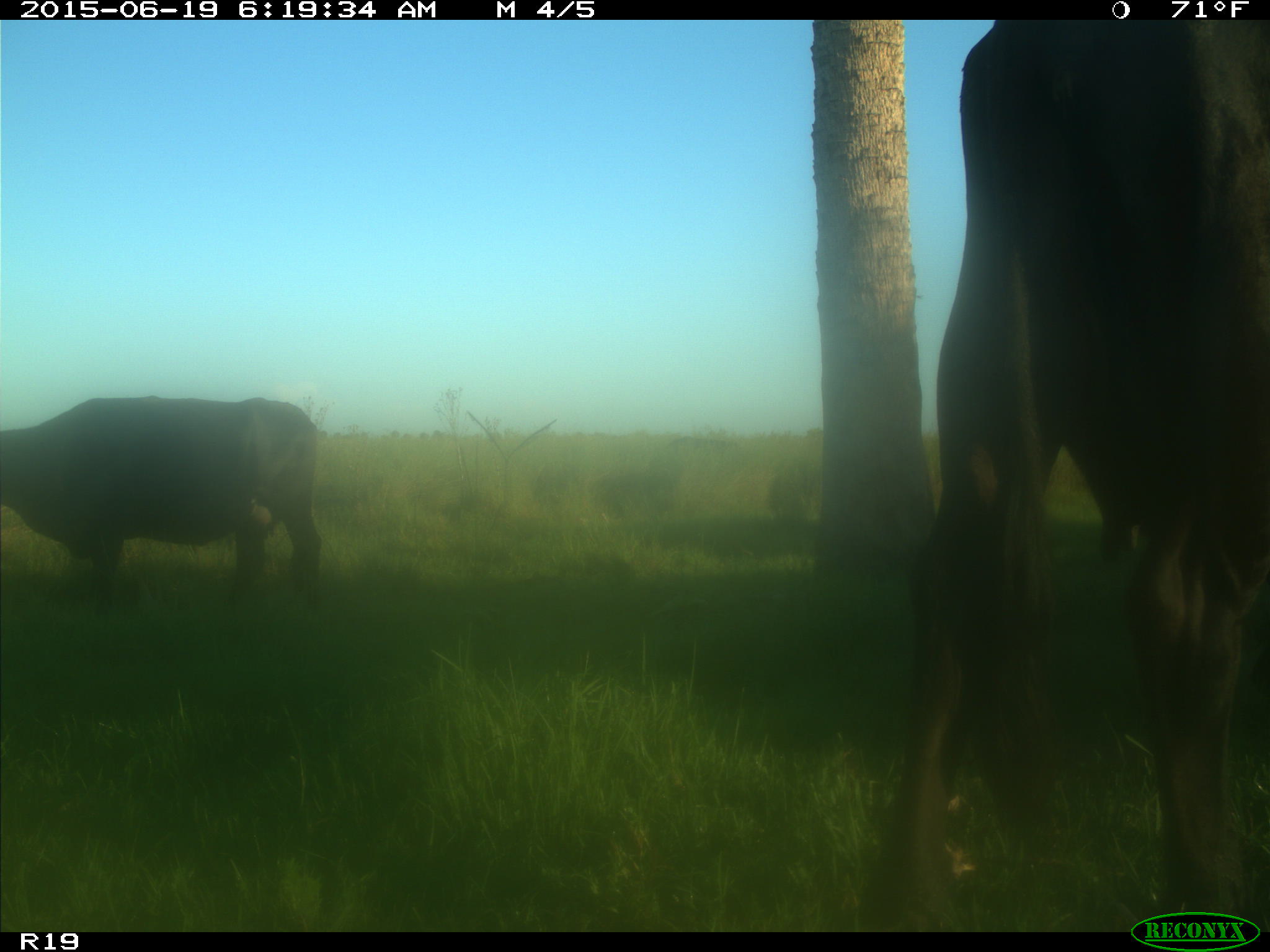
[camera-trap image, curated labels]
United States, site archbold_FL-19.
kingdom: Animalia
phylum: Chordata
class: Mammalia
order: Artiodactyla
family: Bovidae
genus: Bos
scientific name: Bos taurus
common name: domestic cow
Bos taurus (domestic cow).